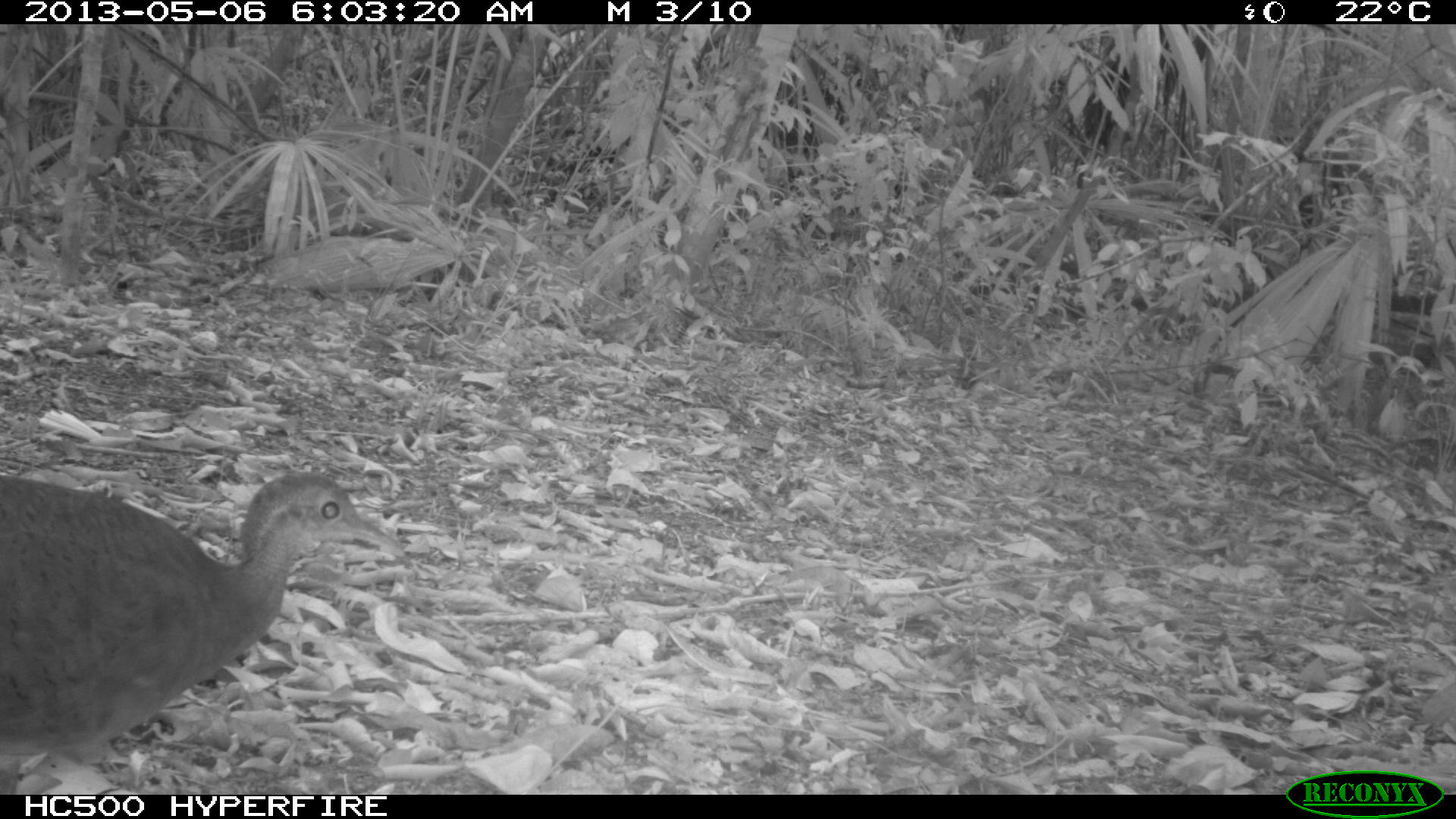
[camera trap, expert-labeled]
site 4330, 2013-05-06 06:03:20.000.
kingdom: Animalia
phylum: Chordata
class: Aves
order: Tinamiformes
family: Tinamidae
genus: Tinamus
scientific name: Tinamus major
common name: great tinamou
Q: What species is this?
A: Tinamus major (great tinamou).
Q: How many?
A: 1.